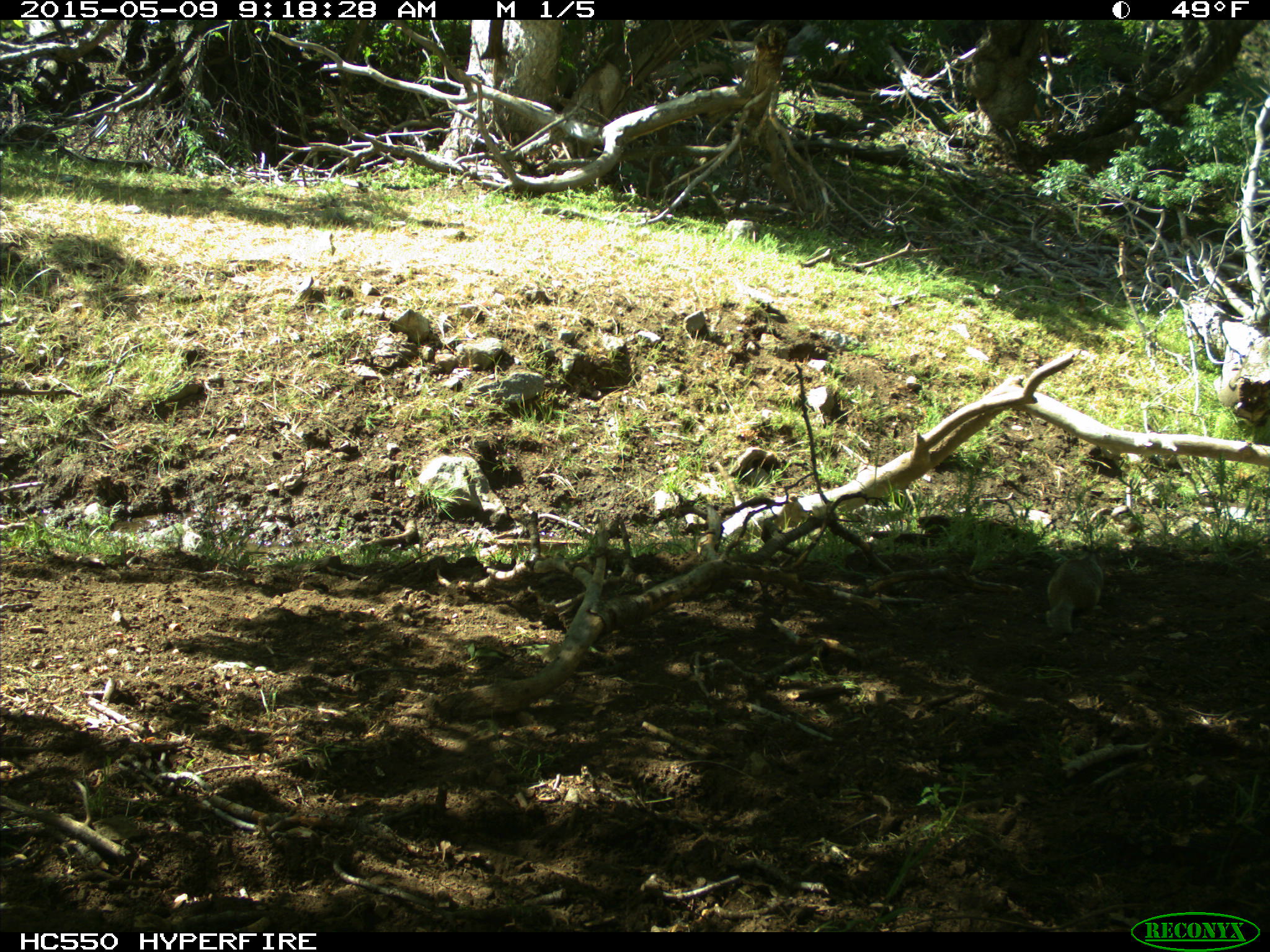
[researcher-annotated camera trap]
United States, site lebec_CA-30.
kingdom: Animalia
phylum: Chordata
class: Mammalia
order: Rodentia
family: Sciuridae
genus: Otospermophilus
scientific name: Otospermophilus beecheyi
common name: california ground squirrel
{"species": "Otospermophilus beecheyi (california ground squirrel)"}